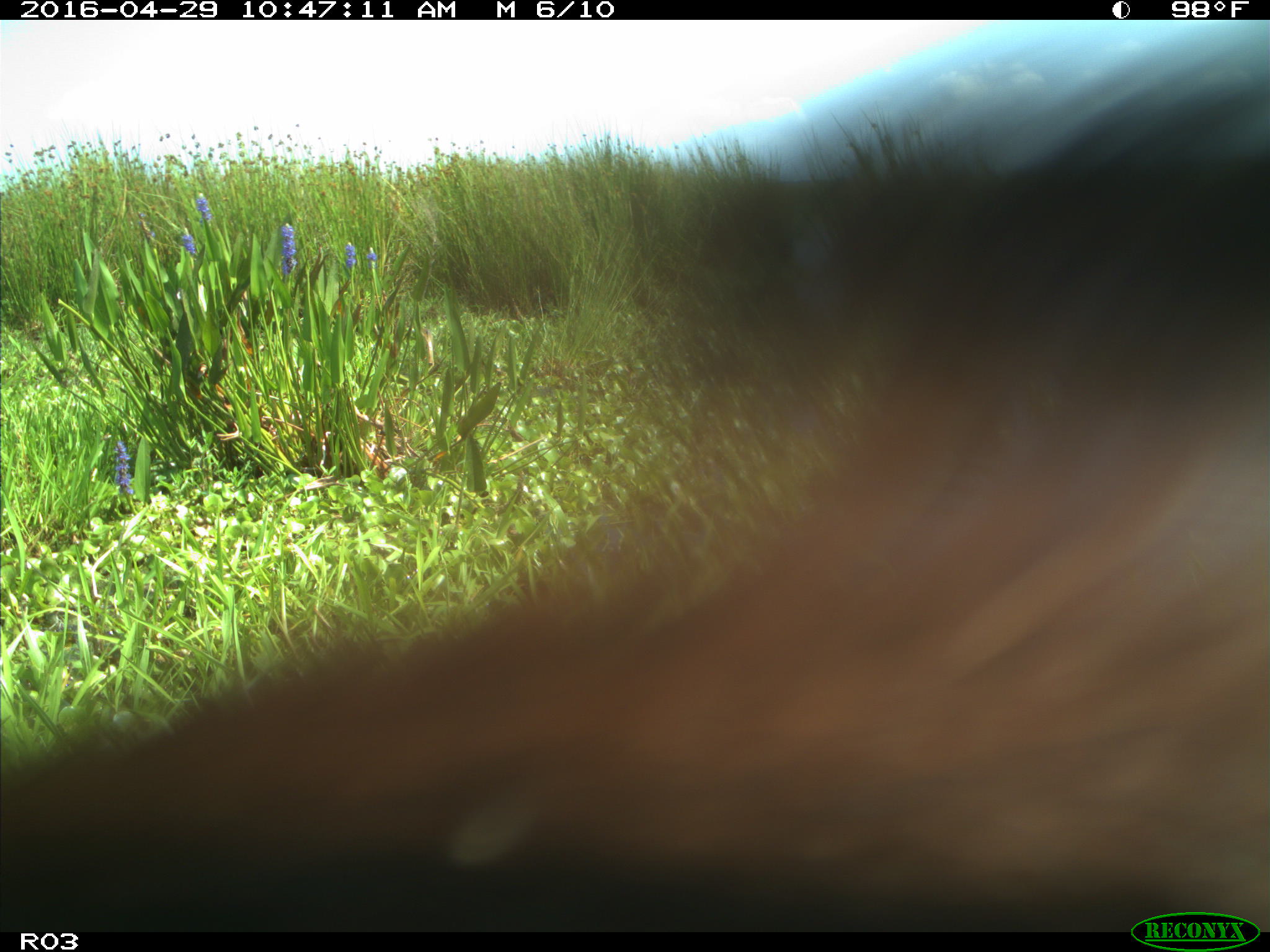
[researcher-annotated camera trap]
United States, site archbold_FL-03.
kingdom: Animalia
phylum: Chordata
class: Mammalia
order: Artiodactyla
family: Bovidae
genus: Bos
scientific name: Bos taurus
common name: domestic cow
Bos taurus (domestic cow).